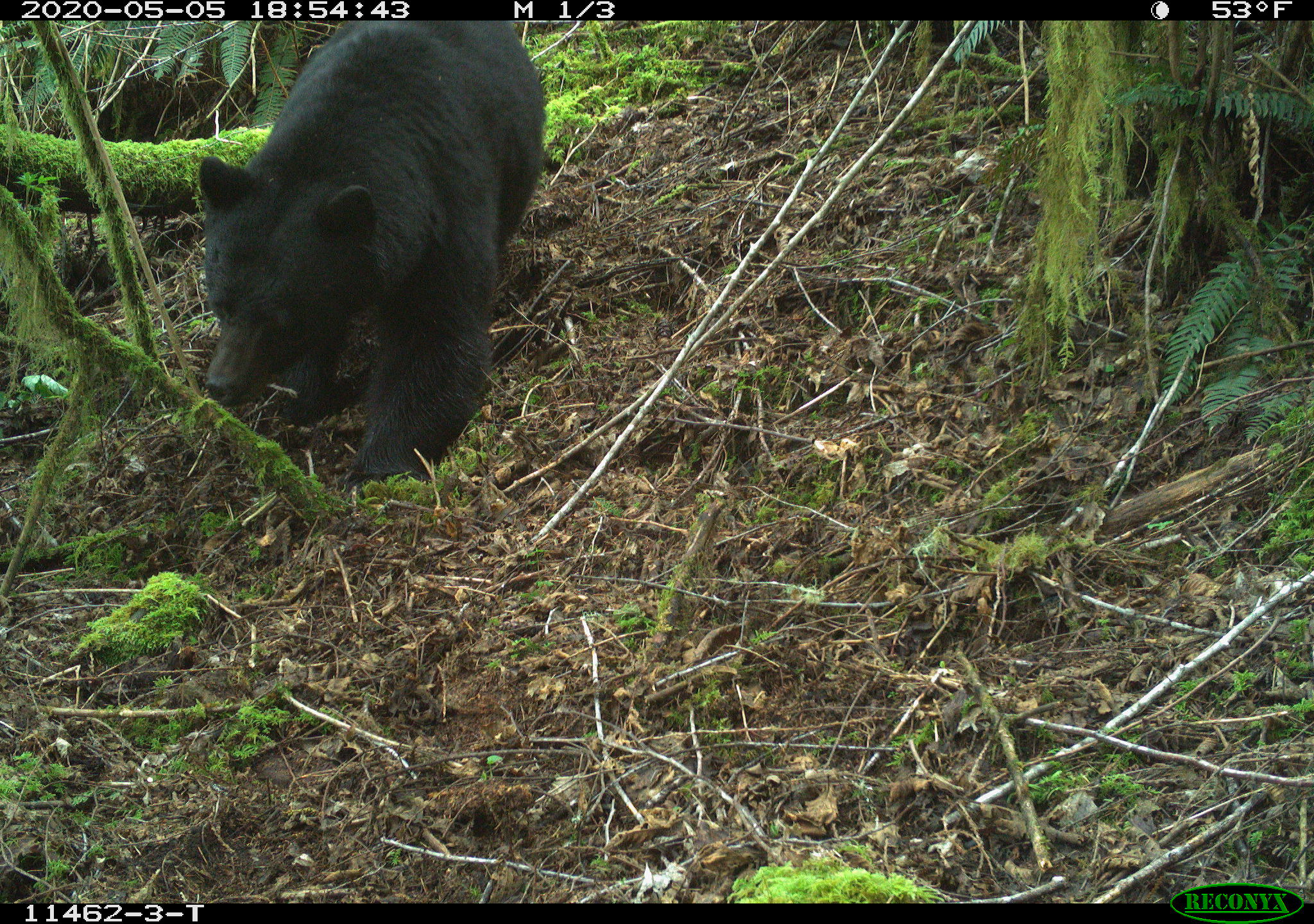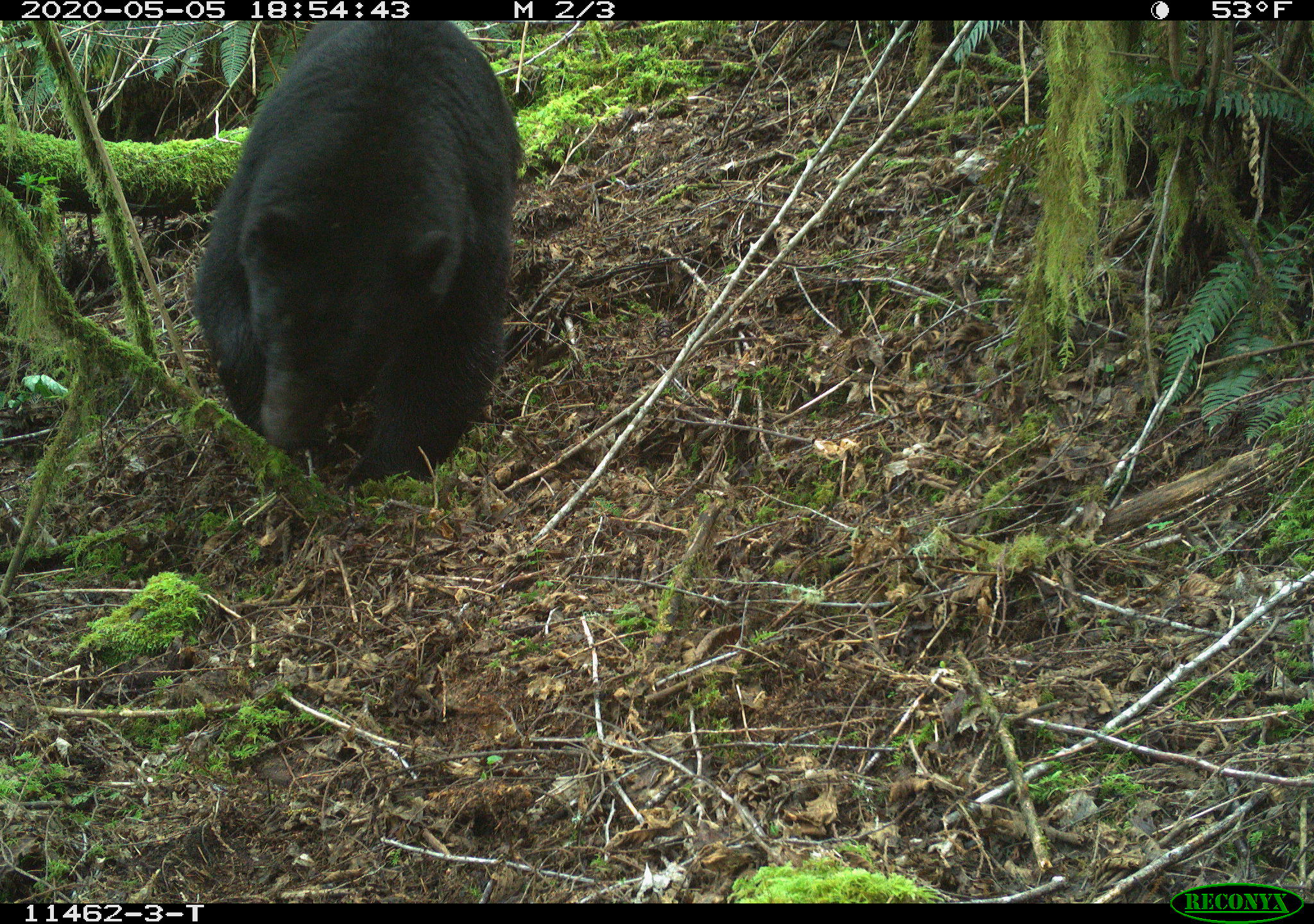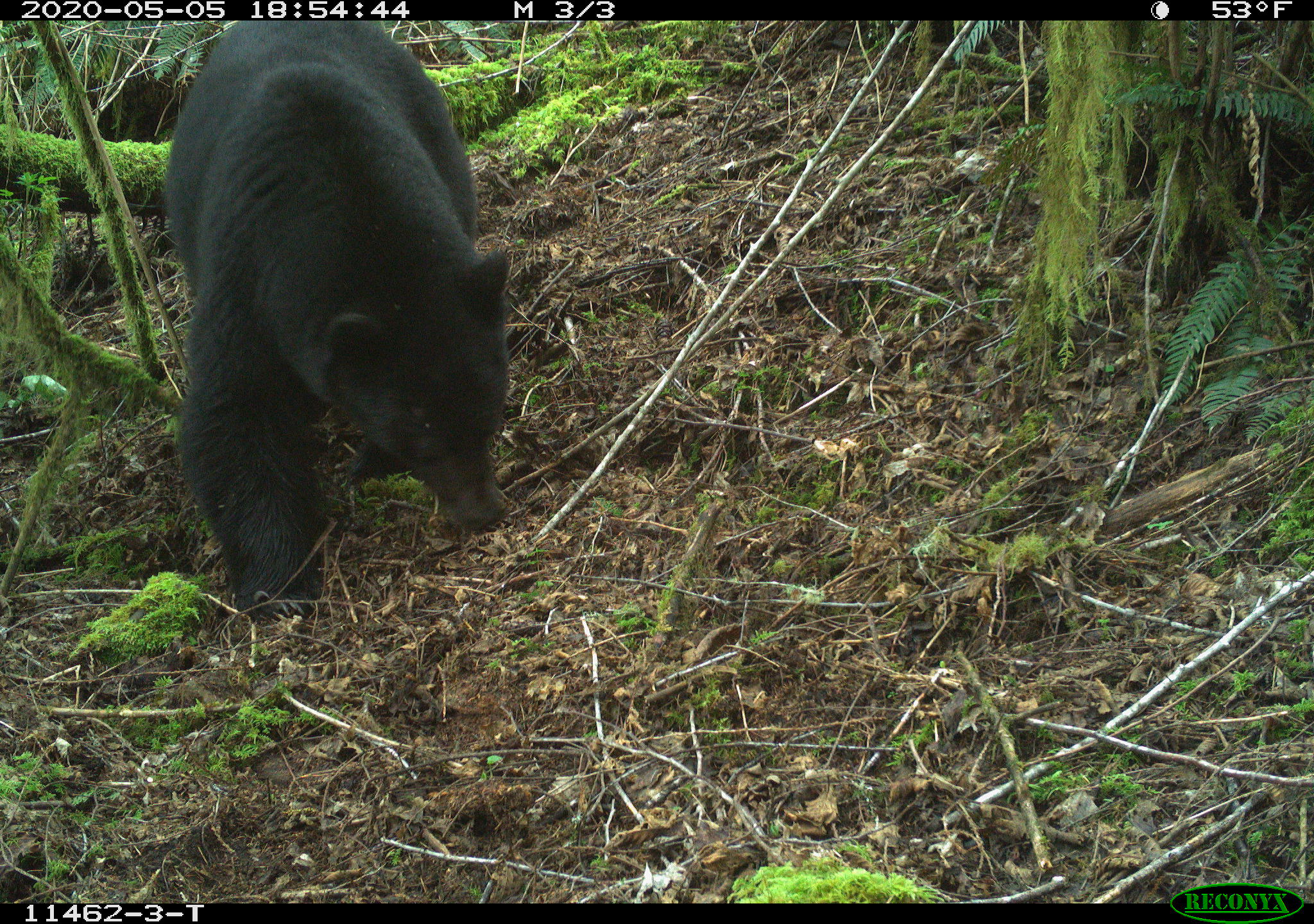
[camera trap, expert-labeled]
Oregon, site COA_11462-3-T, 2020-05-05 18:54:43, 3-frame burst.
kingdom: Animalia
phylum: Chordata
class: Mammalia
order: Carnivora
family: Ursidae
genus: Ursus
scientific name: Ursus americanus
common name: american black bear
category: black bear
Black bear (american black bear) (Ursus americanus).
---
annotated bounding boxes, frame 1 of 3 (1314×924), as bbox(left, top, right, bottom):
black bear: bbox(186, 27, 555, 465)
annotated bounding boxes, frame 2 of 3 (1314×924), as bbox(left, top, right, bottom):
black bear: bbox(181, 22, 517, 500)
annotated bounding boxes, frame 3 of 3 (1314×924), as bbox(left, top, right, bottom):
black bear: bbox(170, 23, 517, 611)